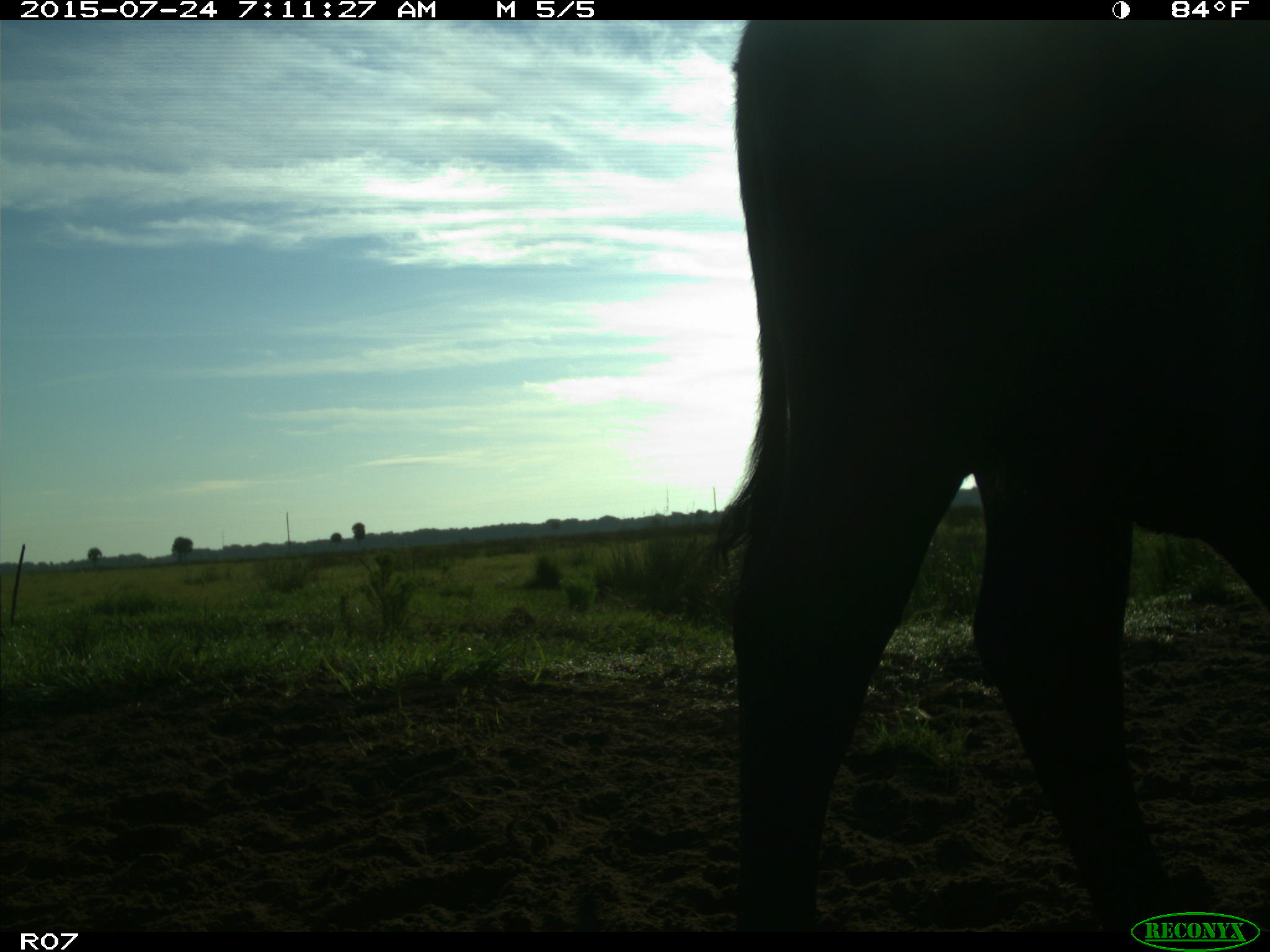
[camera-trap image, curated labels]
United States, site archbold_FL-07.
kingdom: Animalia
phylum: Chordata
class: Mammalia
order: Artiodactyla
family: Bovidae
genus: Bos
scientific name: Bos taurus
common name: domestic cow